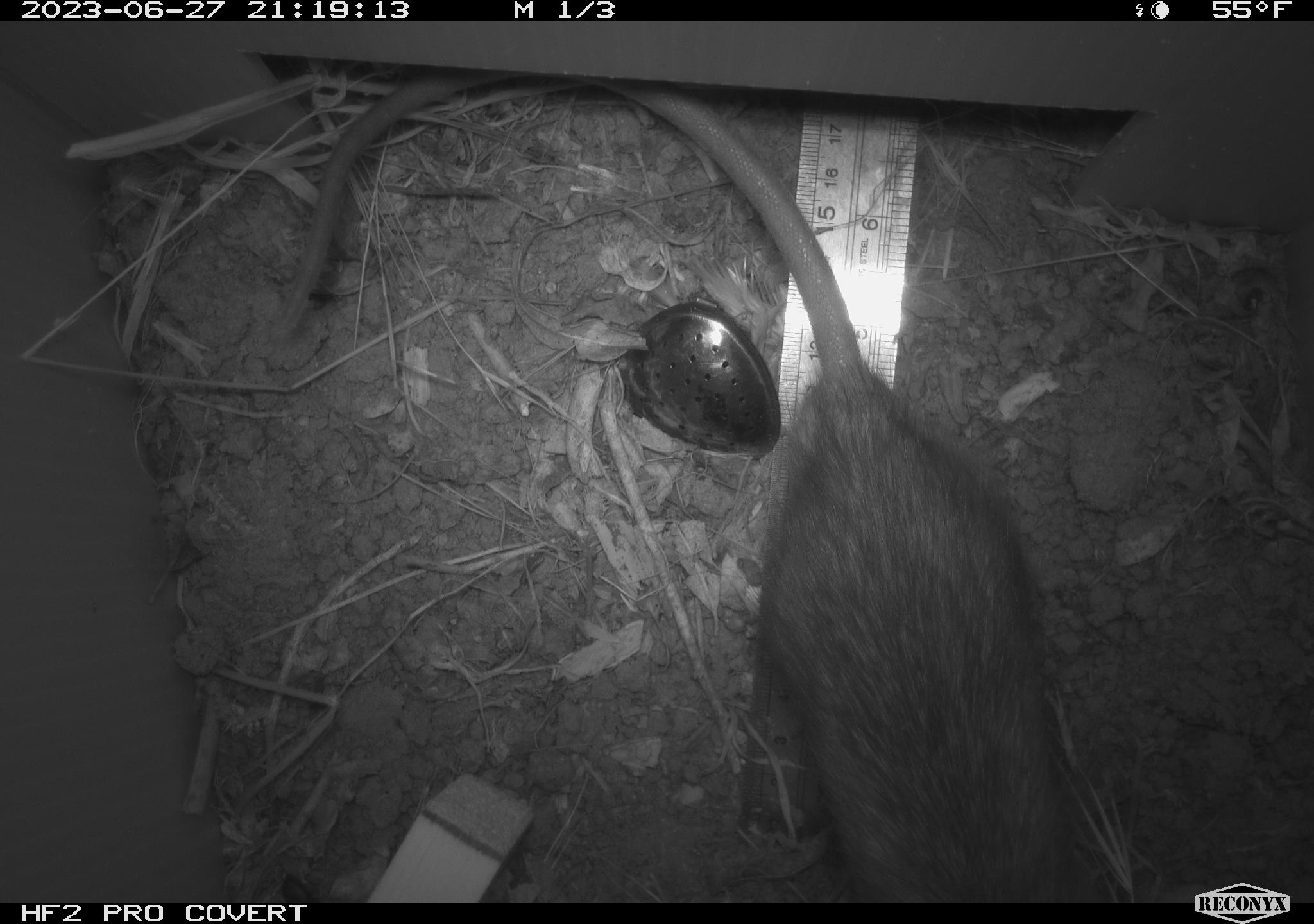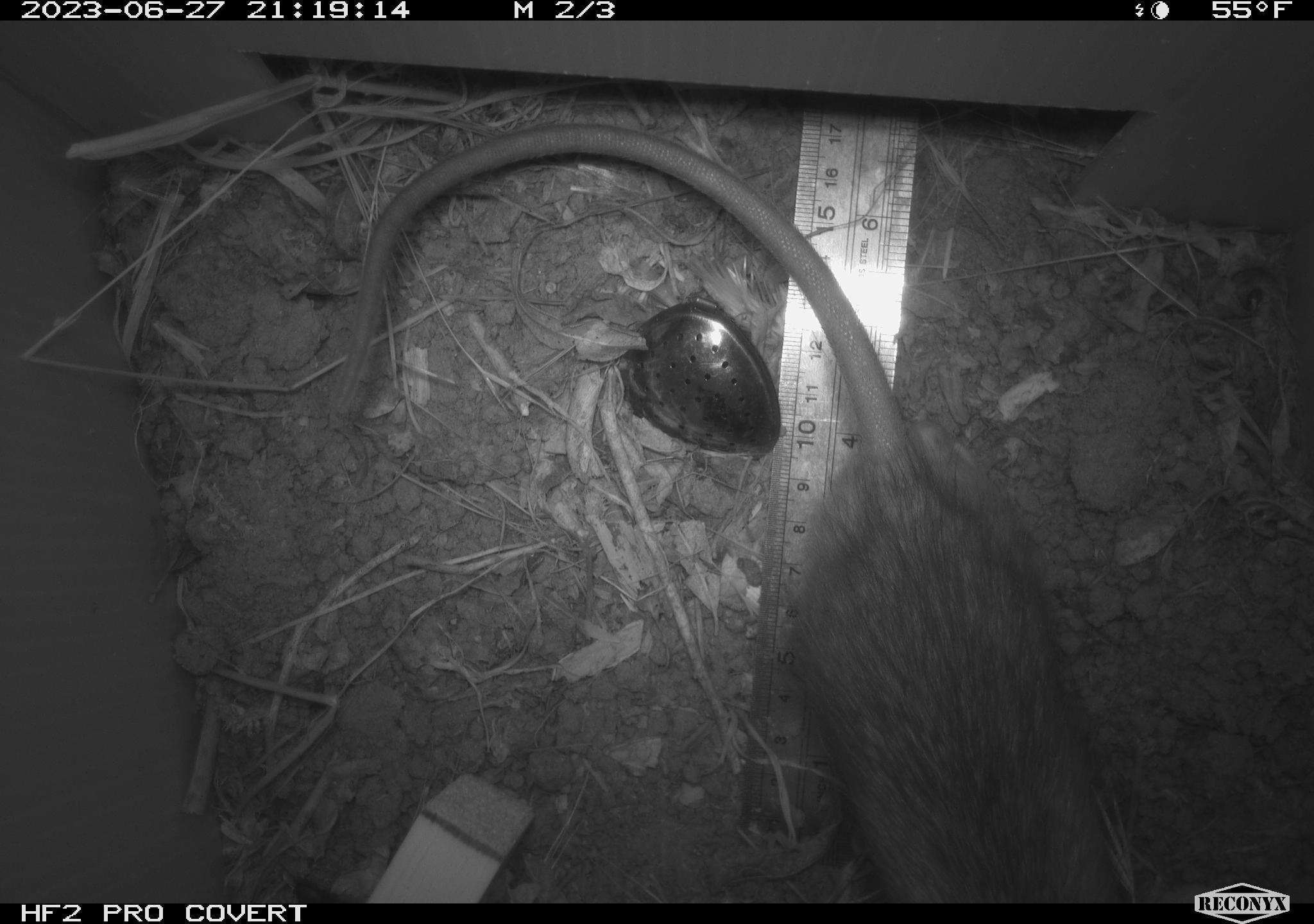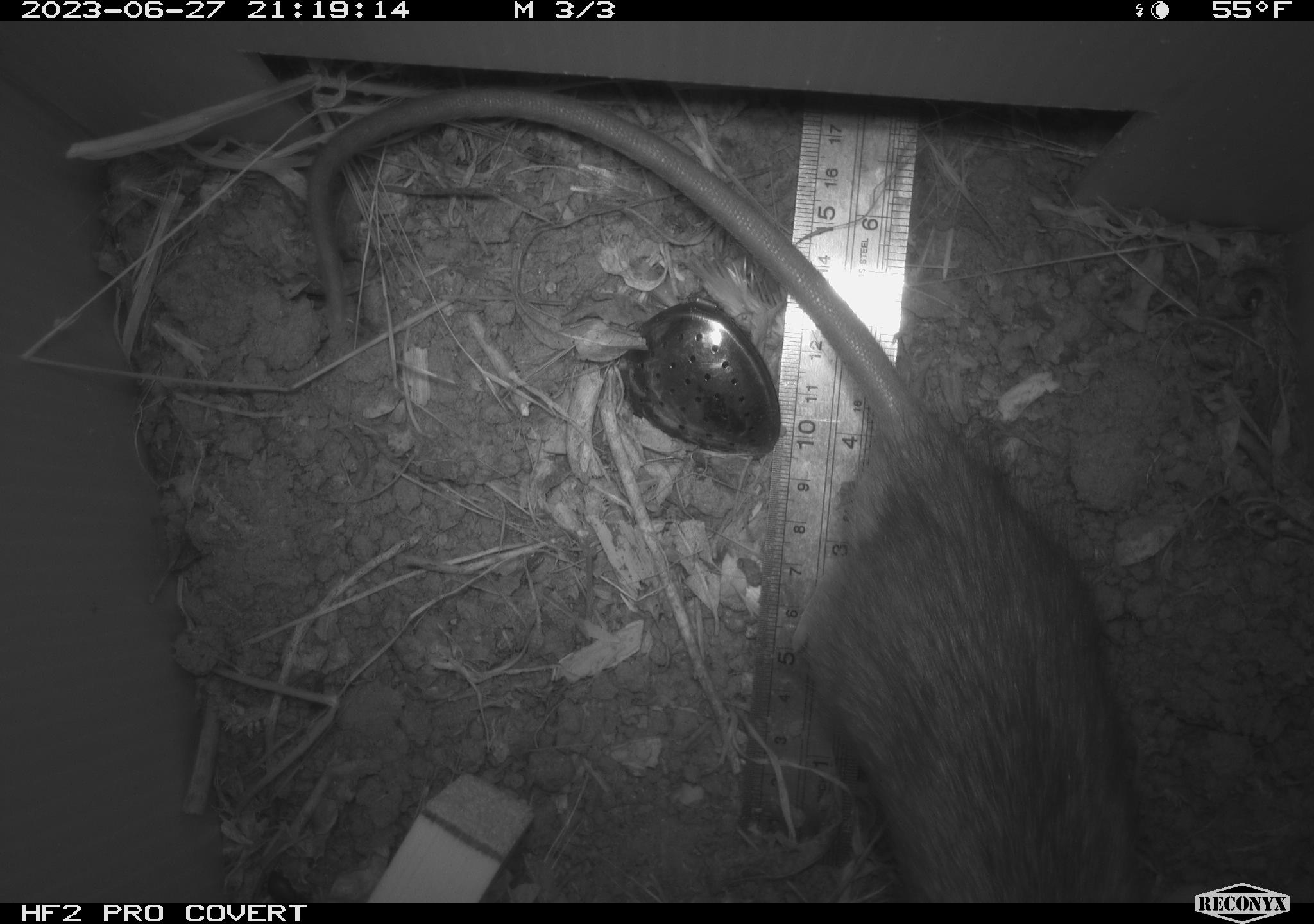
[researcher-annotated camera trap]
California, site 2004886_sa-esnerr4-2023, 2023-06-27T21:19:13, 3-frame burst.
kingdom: Animalia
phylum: Chordata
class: Mammalia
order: Rodentia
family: Muridae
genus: Rattus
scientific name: Rattus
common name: rat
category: rattus species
Rattus species (rat) (Rattus).